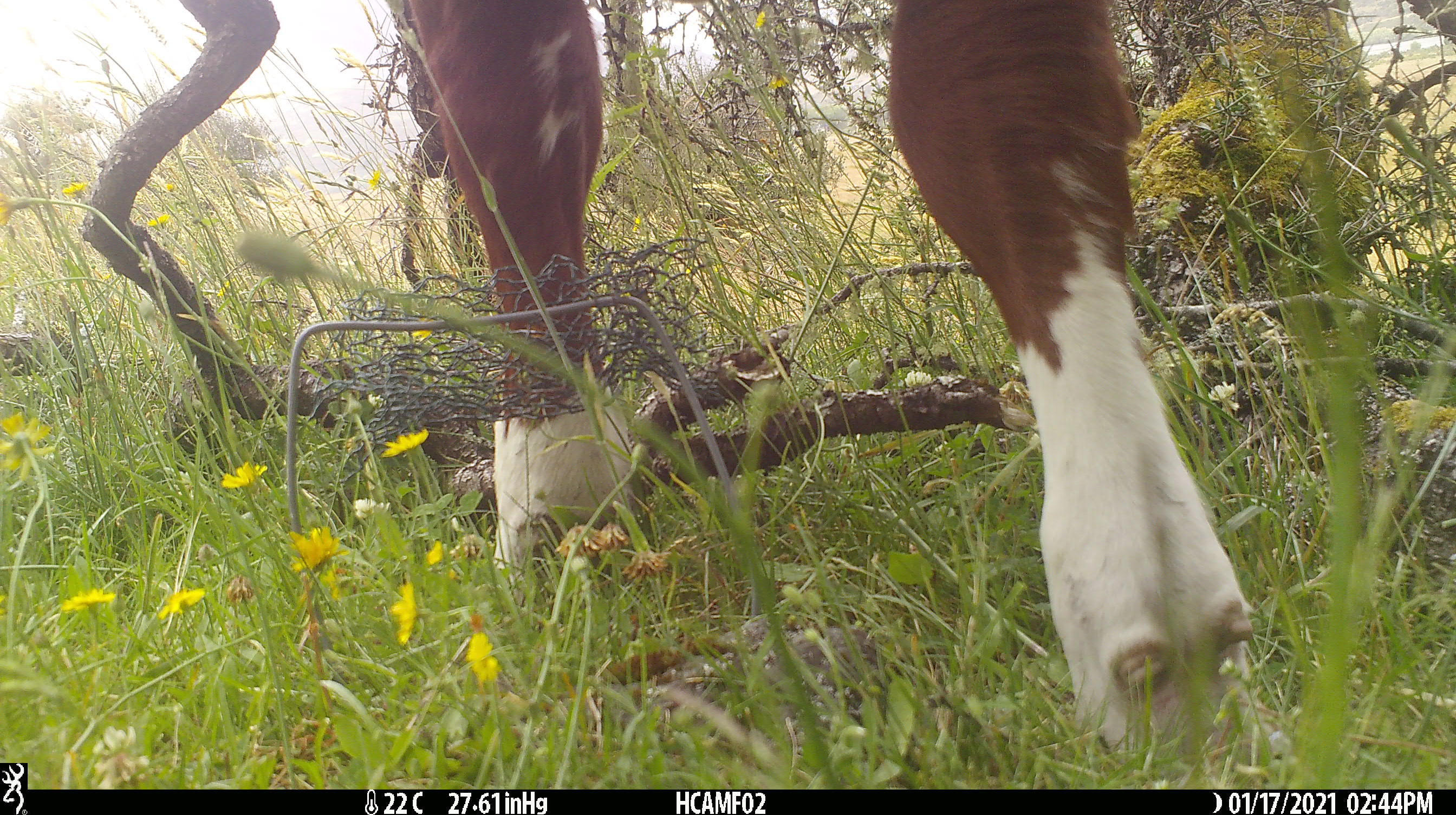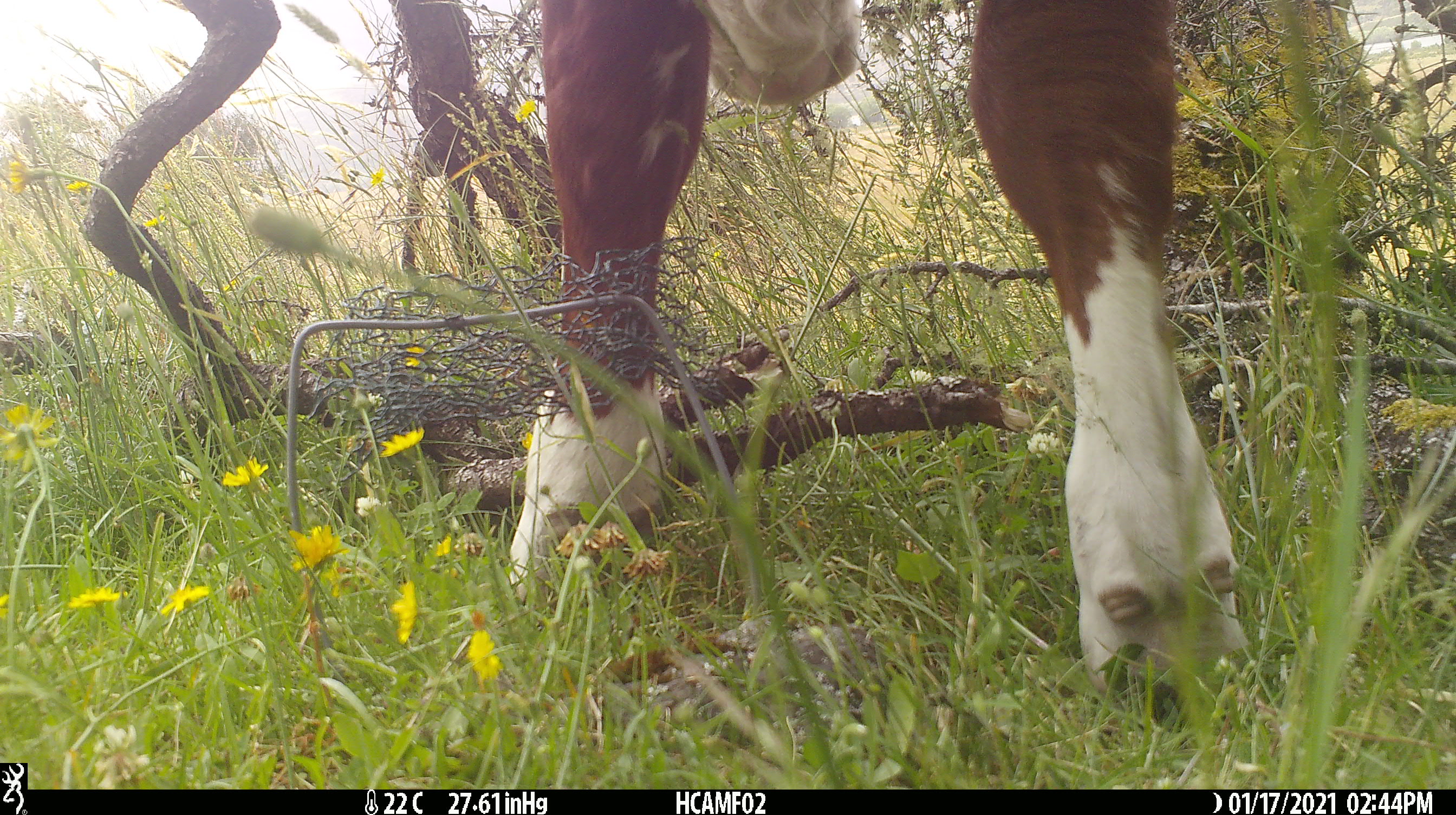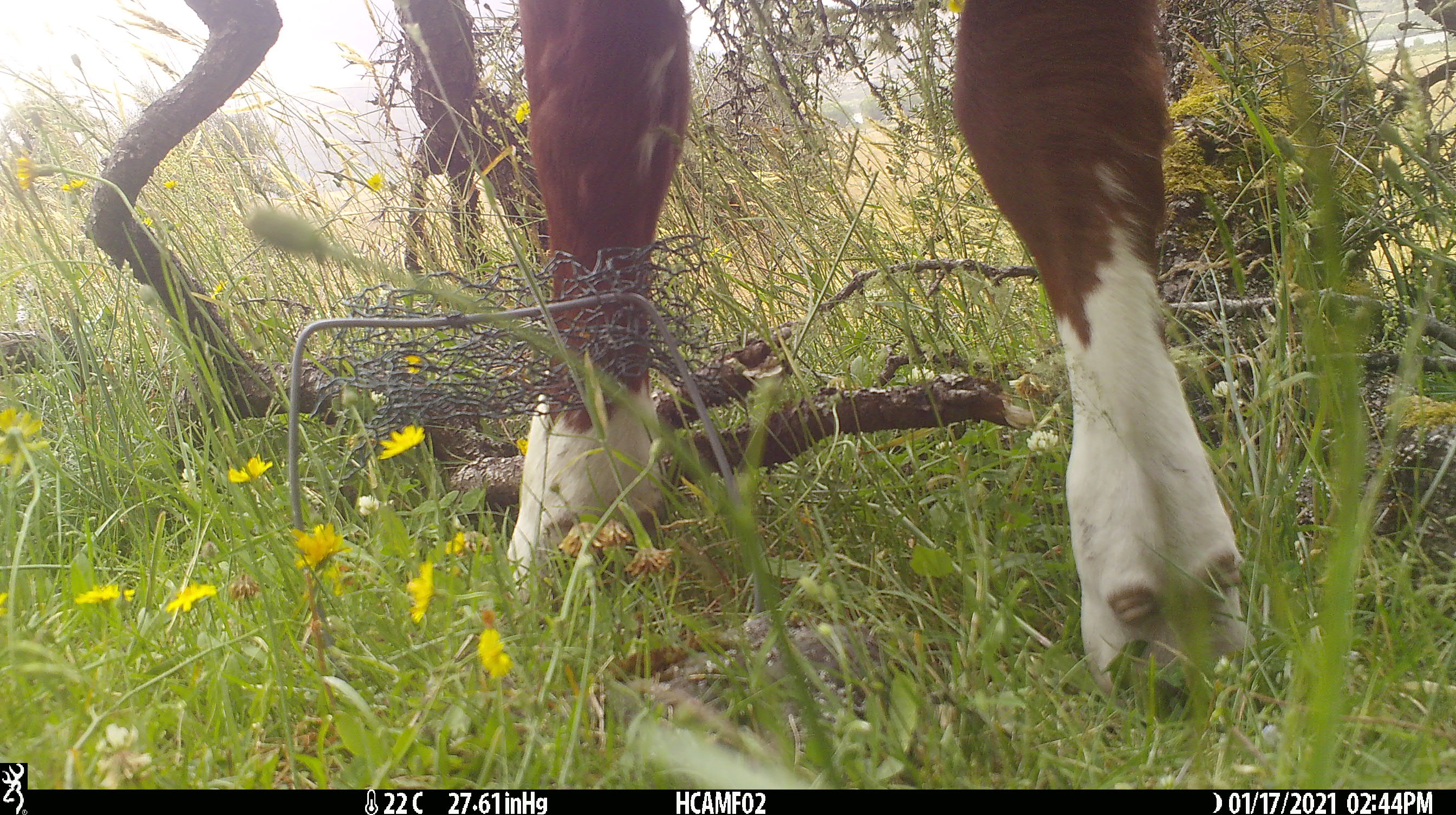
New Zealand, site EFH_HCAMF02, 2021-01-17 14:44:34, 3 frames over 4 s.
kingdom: Animalia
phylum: Chordata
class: Mammalia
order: Artiodactyla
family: Bovidae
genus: Bos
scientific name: Bos taurus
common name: domestic cow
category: cow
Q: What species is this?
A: Cow (domestic cow) (Bos taurus).